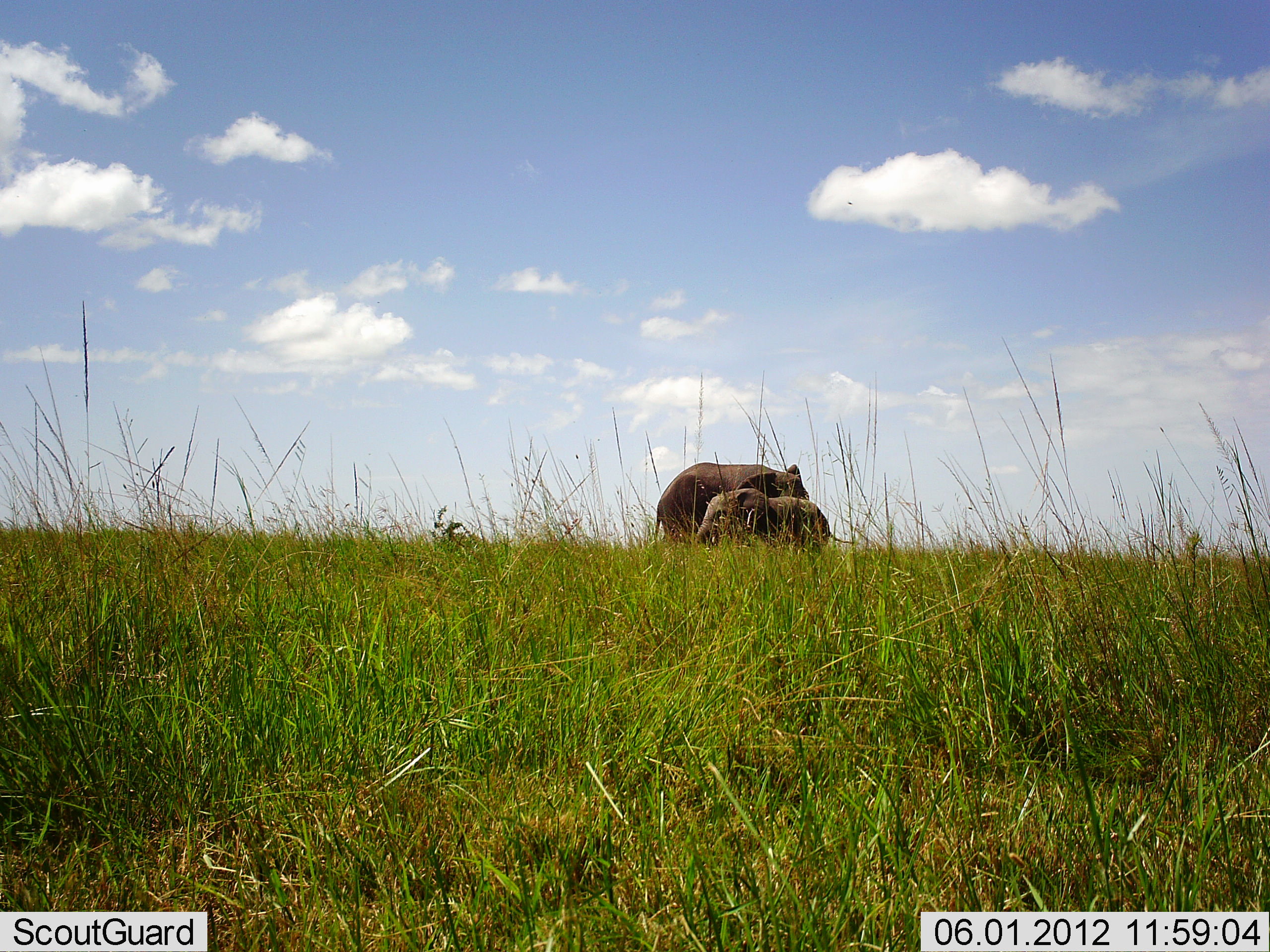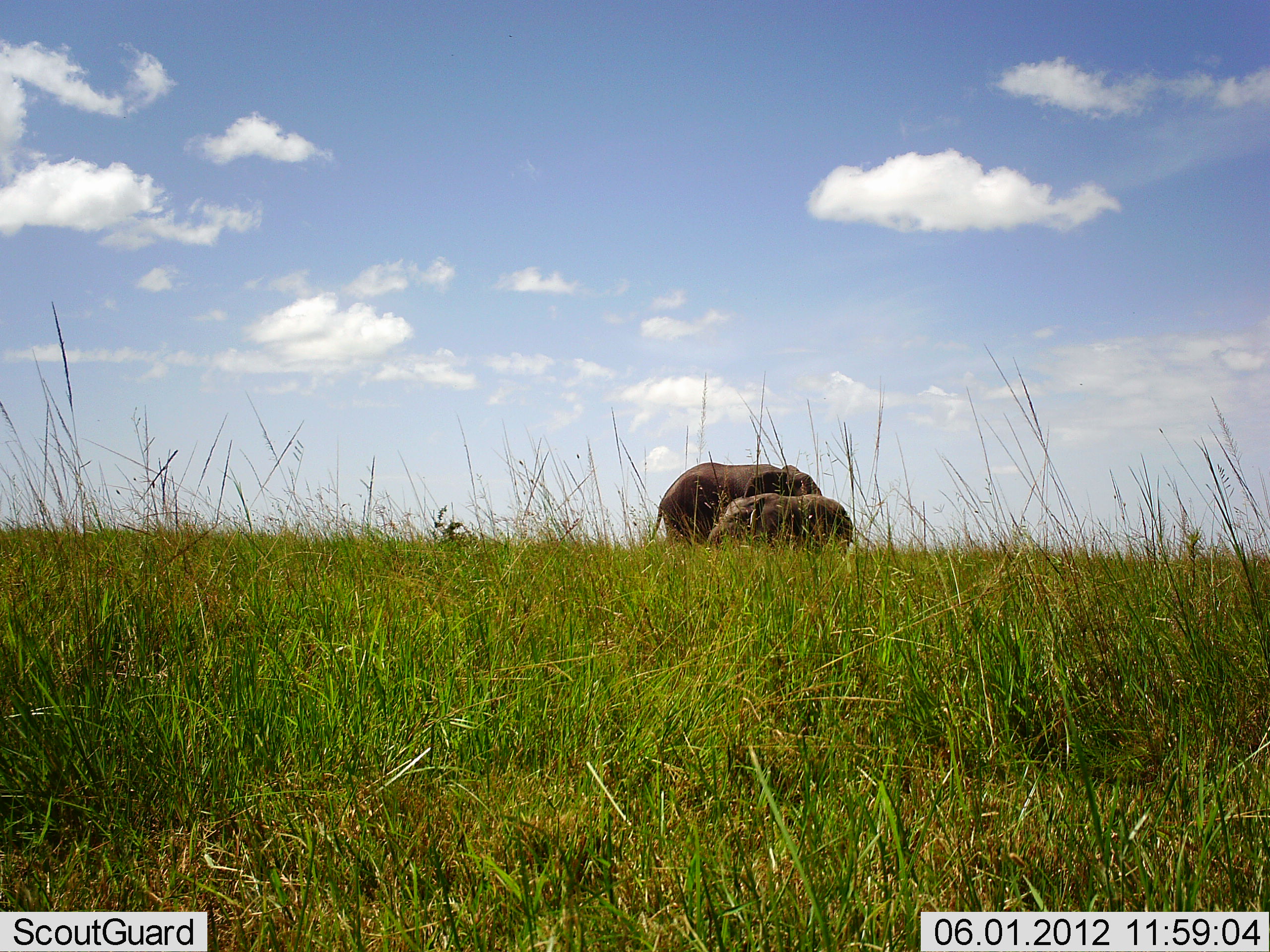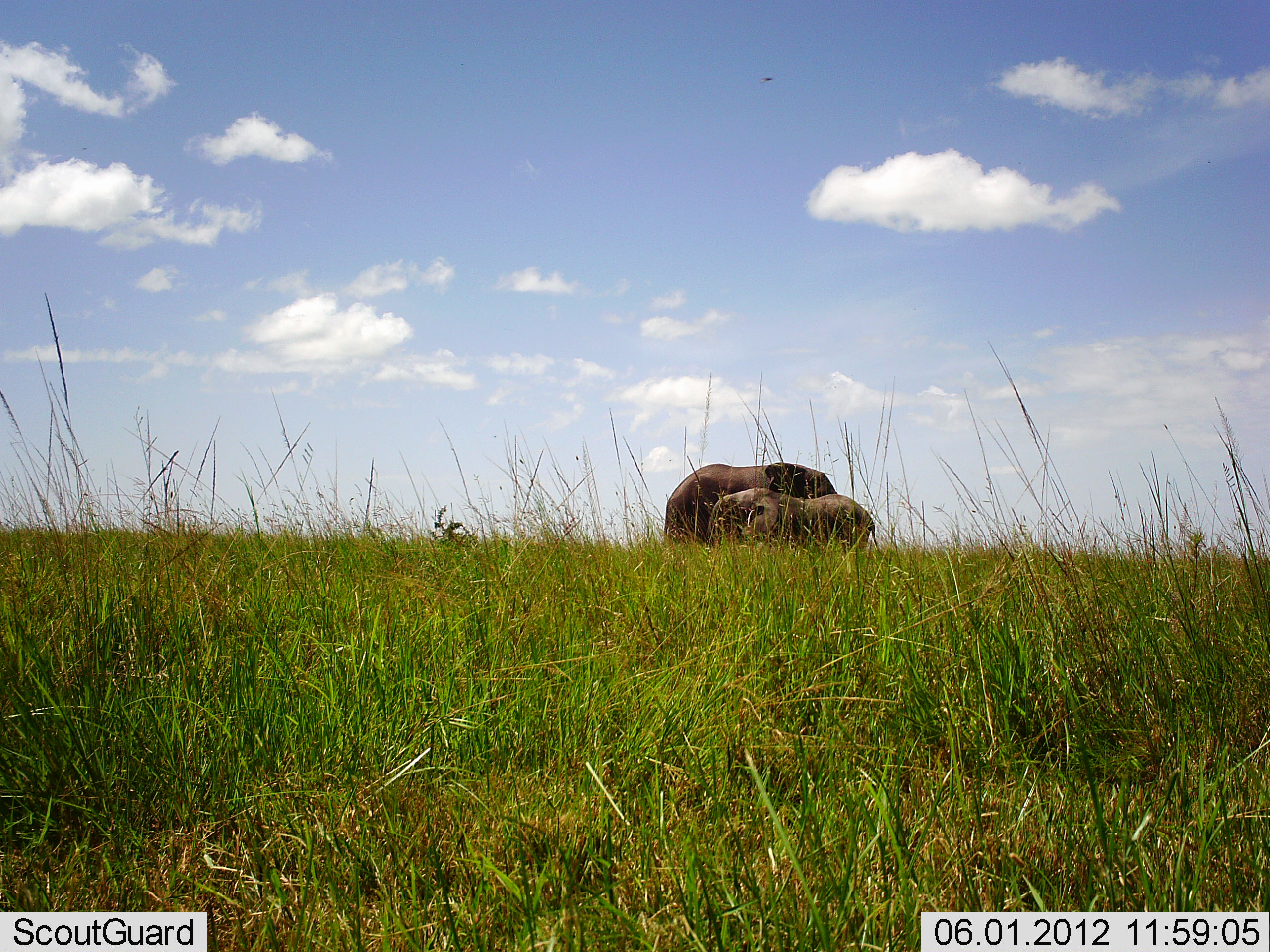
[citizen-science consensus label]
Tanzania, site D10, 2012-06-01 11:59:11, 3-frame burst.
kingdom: Animalia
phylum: Chordata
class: Mammalia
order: Proboscidea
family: Elephantidae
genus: Loxodonta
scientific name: Loxodonta africana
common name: african bush elephant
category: elephant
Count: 2.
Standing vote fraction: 70%.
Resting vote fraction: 0%.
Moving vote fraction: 50%.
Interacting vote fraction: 0%.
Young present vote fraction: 90%.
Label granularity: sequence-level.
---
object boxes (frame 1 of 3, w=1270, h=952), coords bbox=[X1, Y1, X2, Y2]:
animal: bbox=[653, 461, 810, 544]; bbox=[697, 486, 854, 555]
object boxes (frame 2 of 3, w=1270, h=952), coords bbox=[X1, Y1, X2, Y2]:
animal: bbox=[648, 462, 824, 551]; bbox=[703, 492, 858, 564]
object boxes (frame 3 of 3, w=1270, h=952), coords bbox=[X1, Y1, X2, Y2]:
animal: bbox=[662, 463, 840, 553]; bbox=[708, 487, 879, 555]